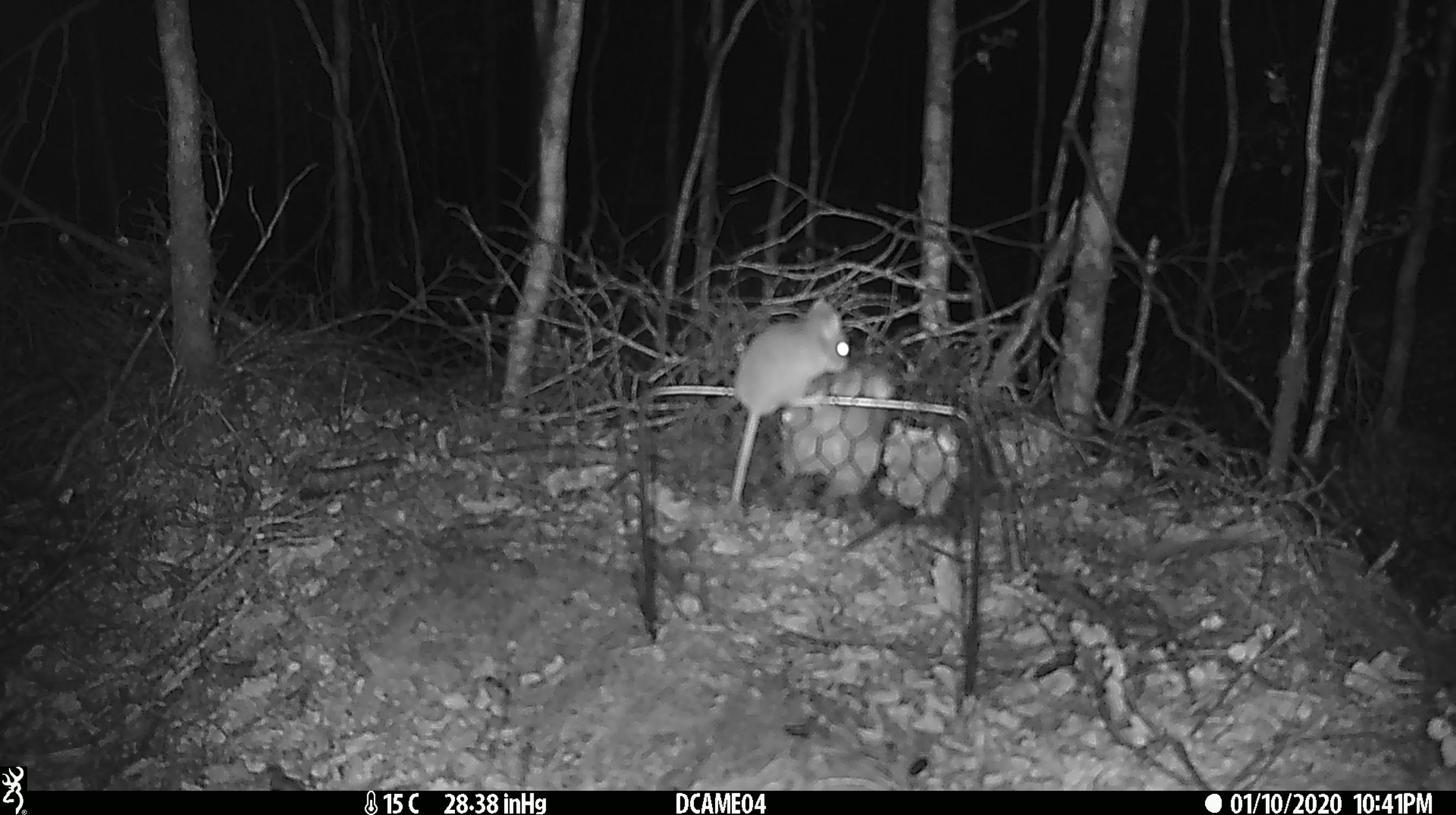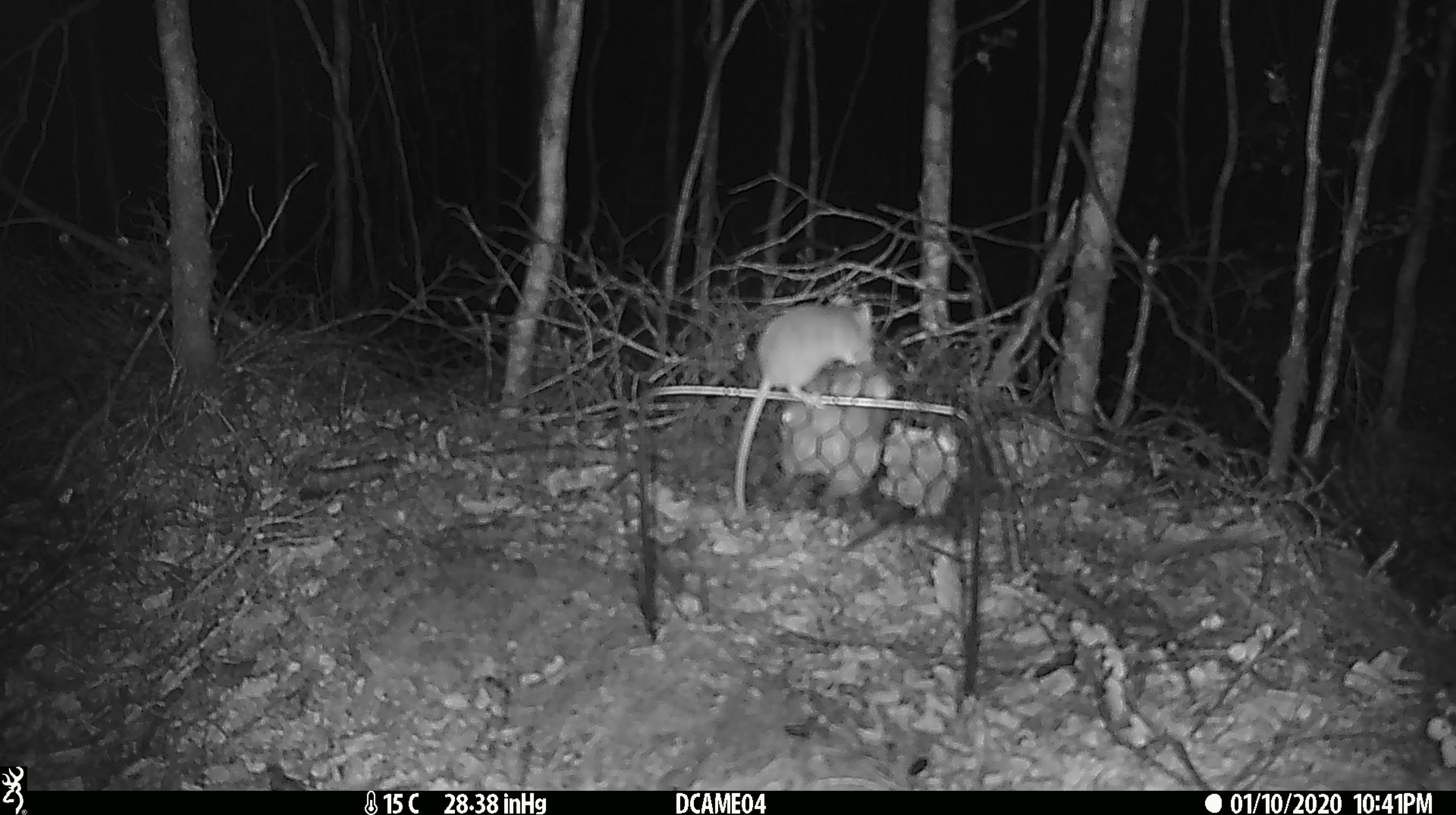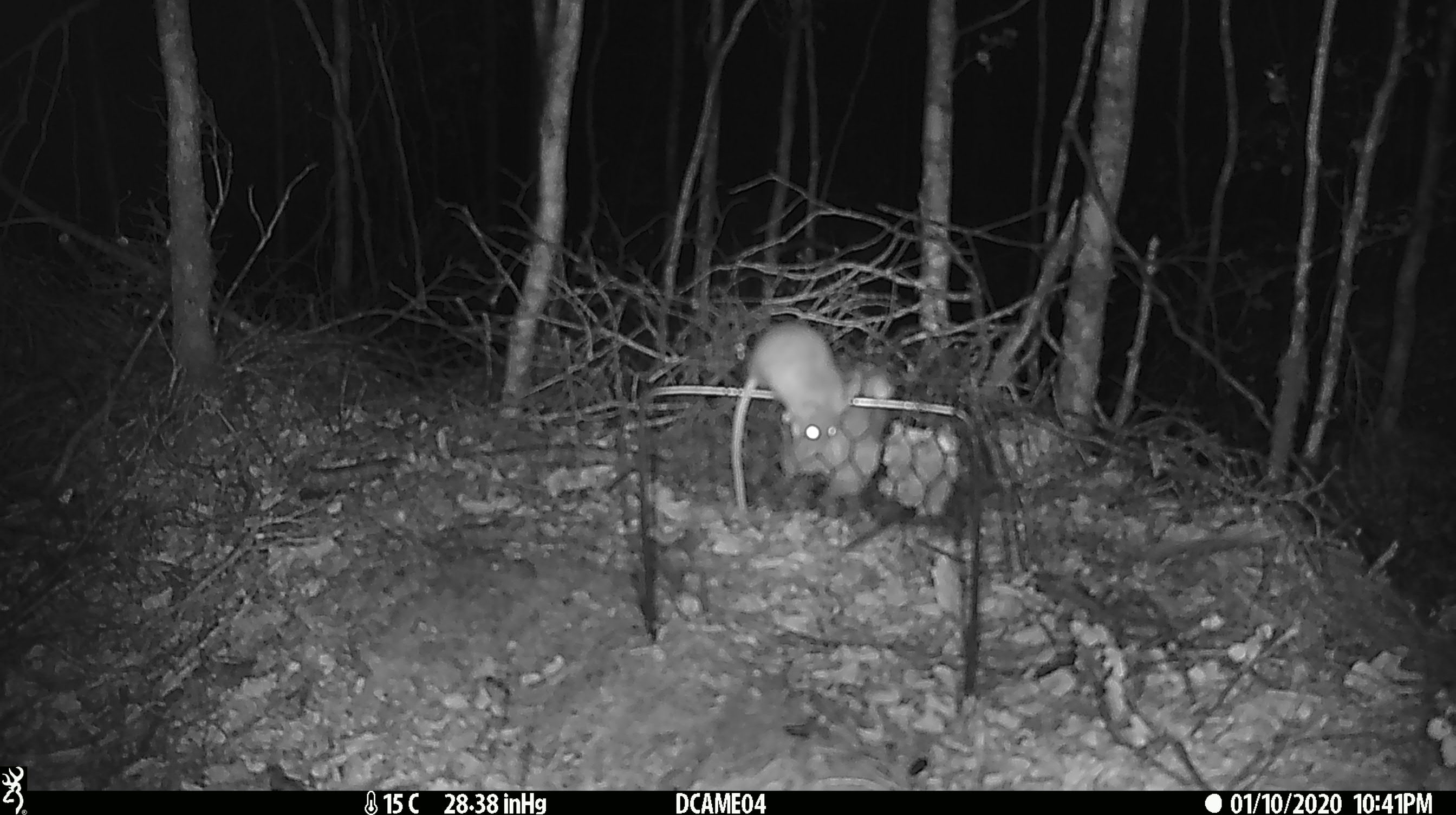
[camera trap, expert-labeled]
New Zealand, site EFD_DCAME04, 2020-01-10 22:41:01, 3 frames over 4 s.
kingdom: Animalia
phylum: Chordata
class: Mammalia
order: Rodentia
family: Muridae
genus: Mus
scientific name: Mus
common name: mouse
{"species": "mouse (Mus)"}